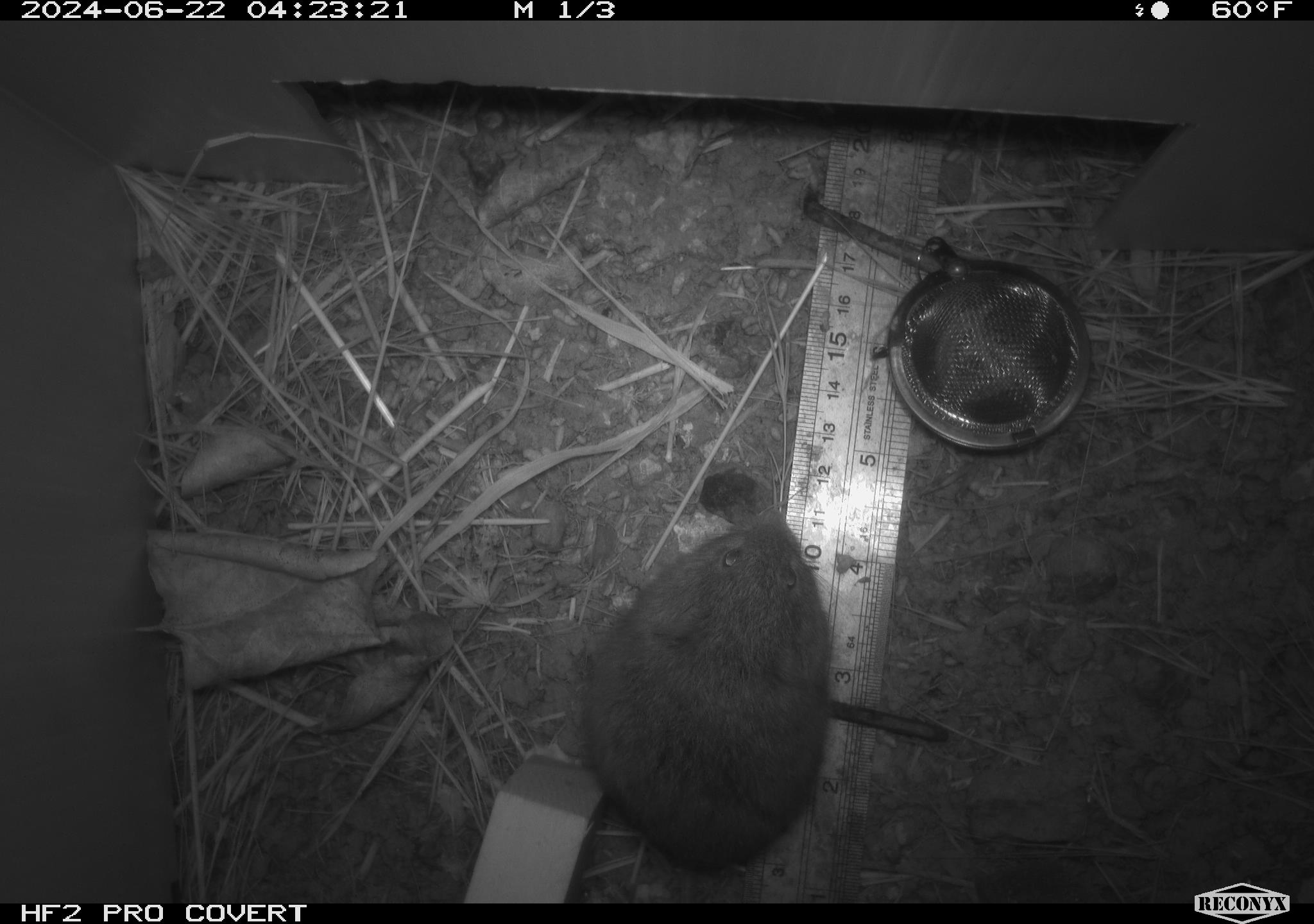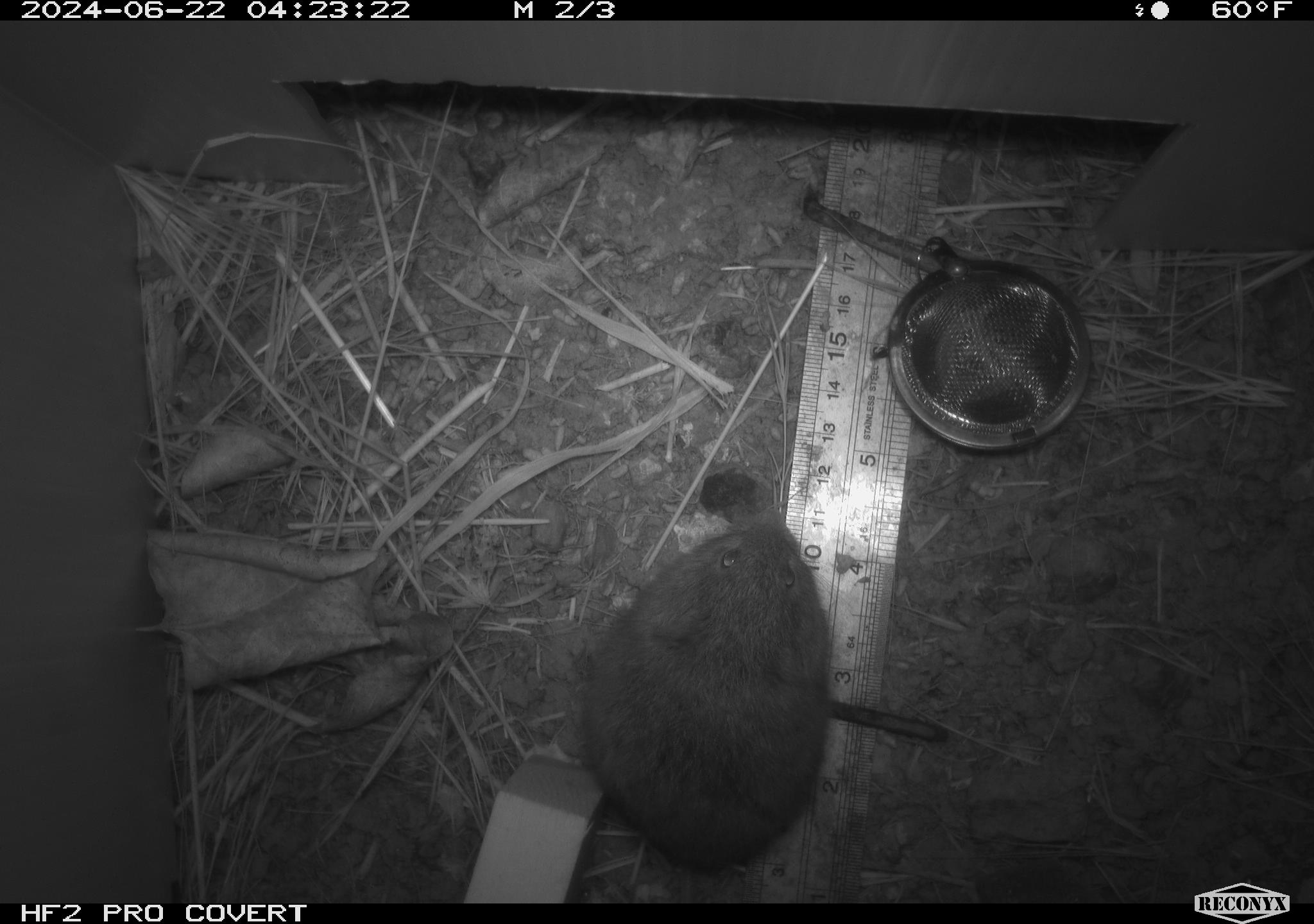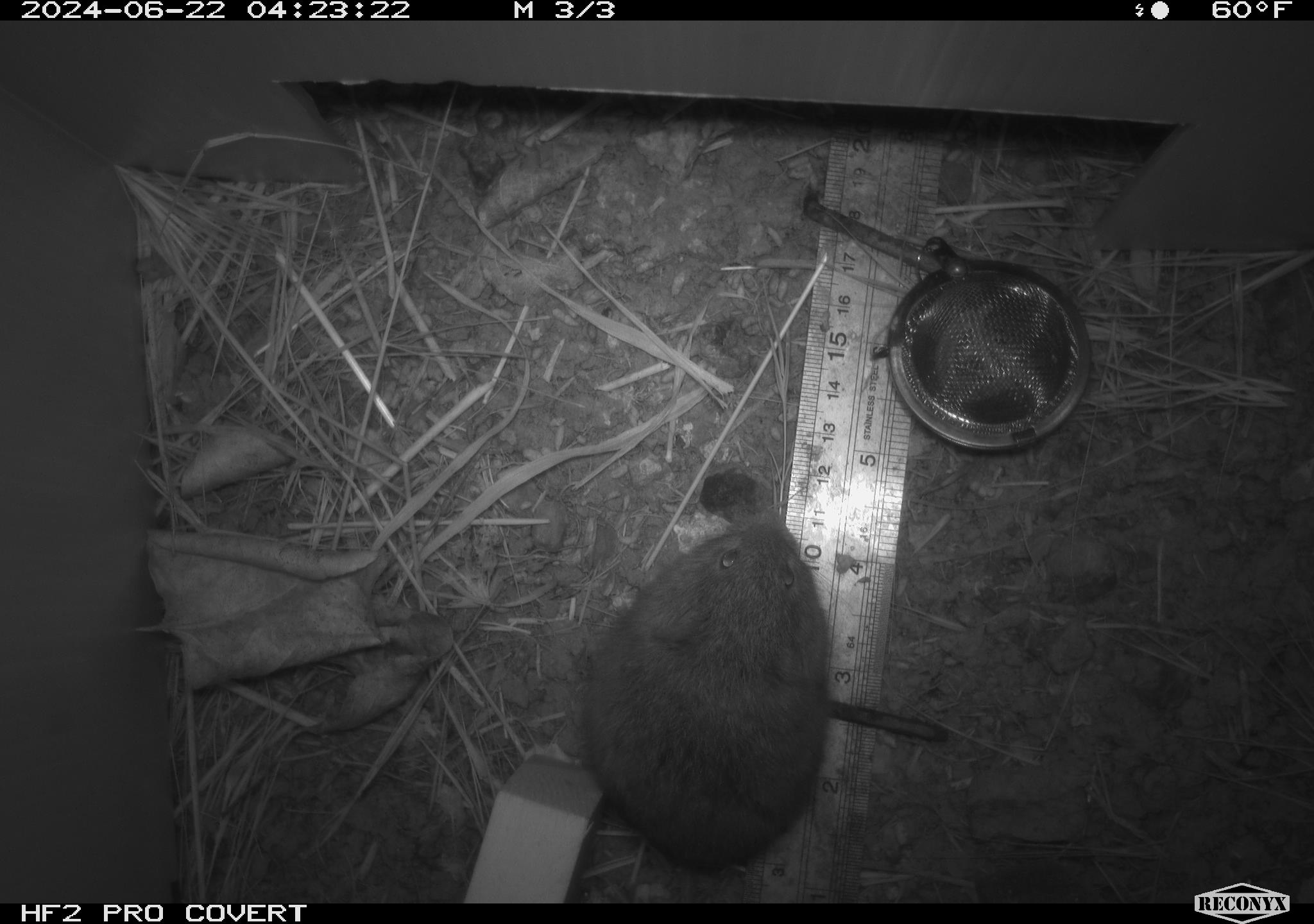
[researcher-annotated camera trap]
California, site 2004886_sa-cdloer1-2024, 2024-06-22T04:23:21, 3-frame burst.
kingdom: Animalia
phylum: Chordata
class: Mammalia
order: Rodentia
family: Cricetidae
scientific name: Arvicolinae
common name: voles, lemmings, and muskrats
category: arvicolinae subfamily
Arvicolinae subfamily (voles, lemmings, and muskrats) (Arvicolinae).